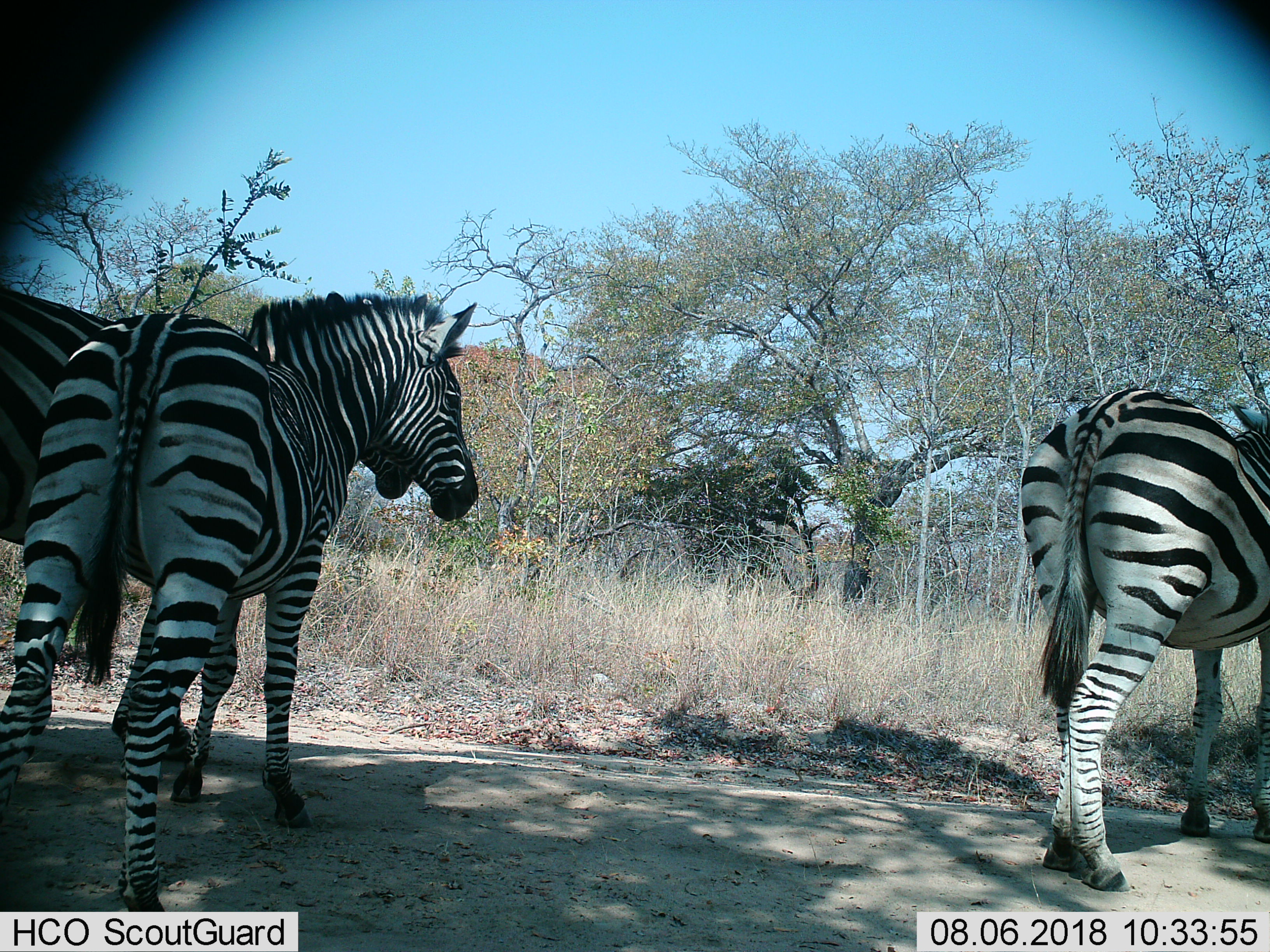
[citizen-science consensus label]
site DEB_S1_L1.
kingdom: Animalia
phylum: Chordata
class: Mammalia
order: Perissodactyla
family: Equidae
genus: Equus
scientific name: Equus quagga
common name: plains zebra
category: zebraplains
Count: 3.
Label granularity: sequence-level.